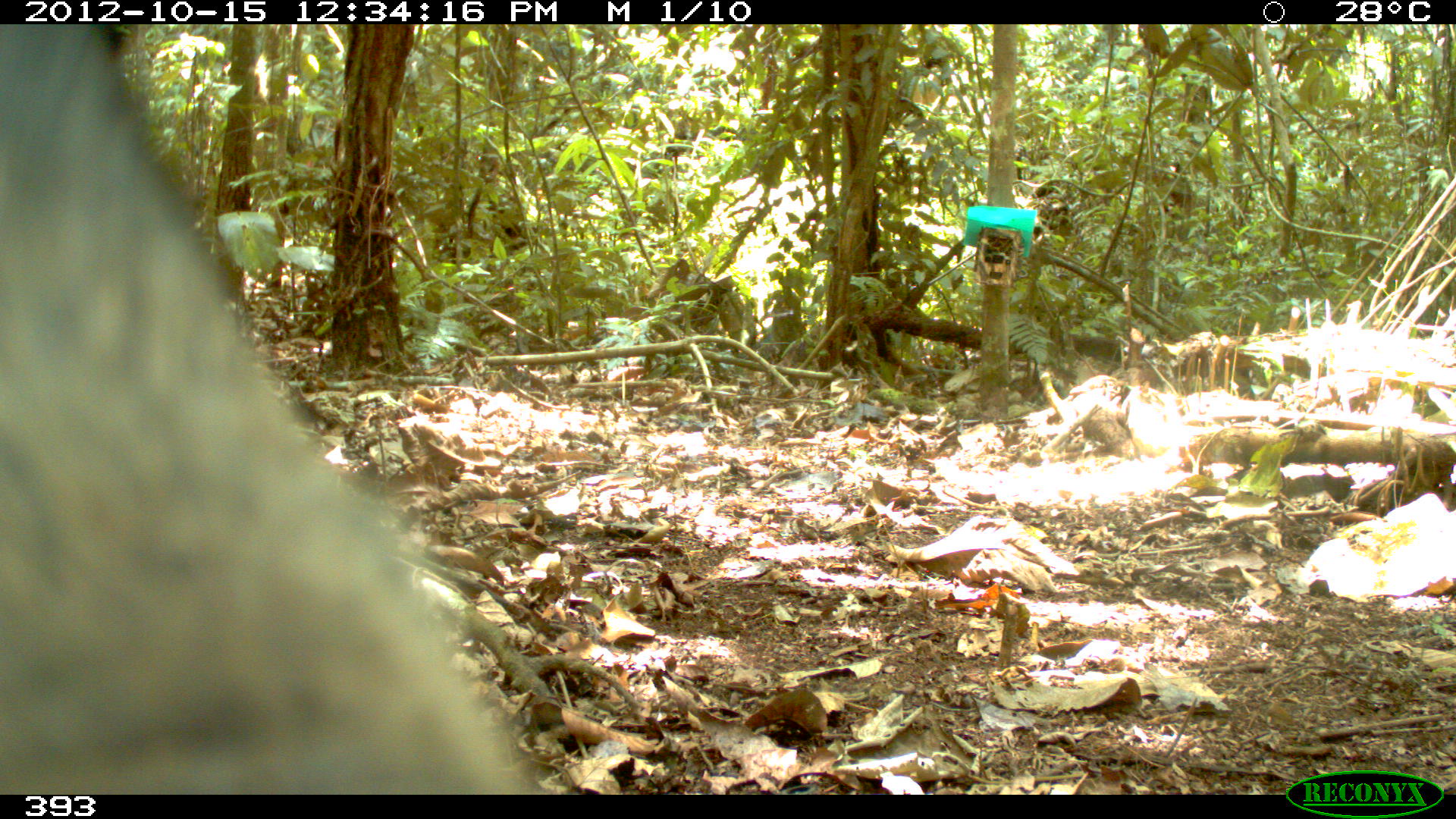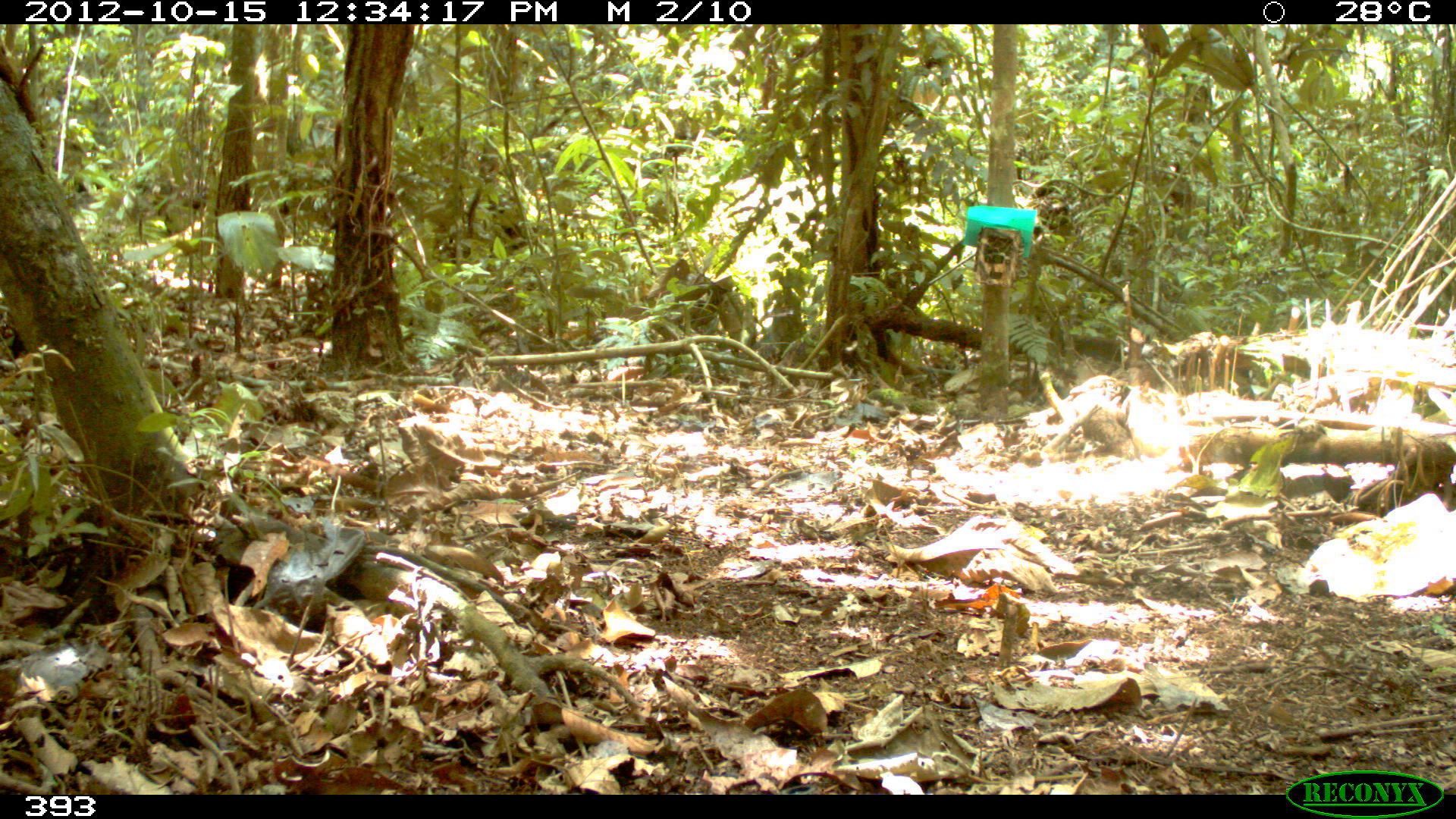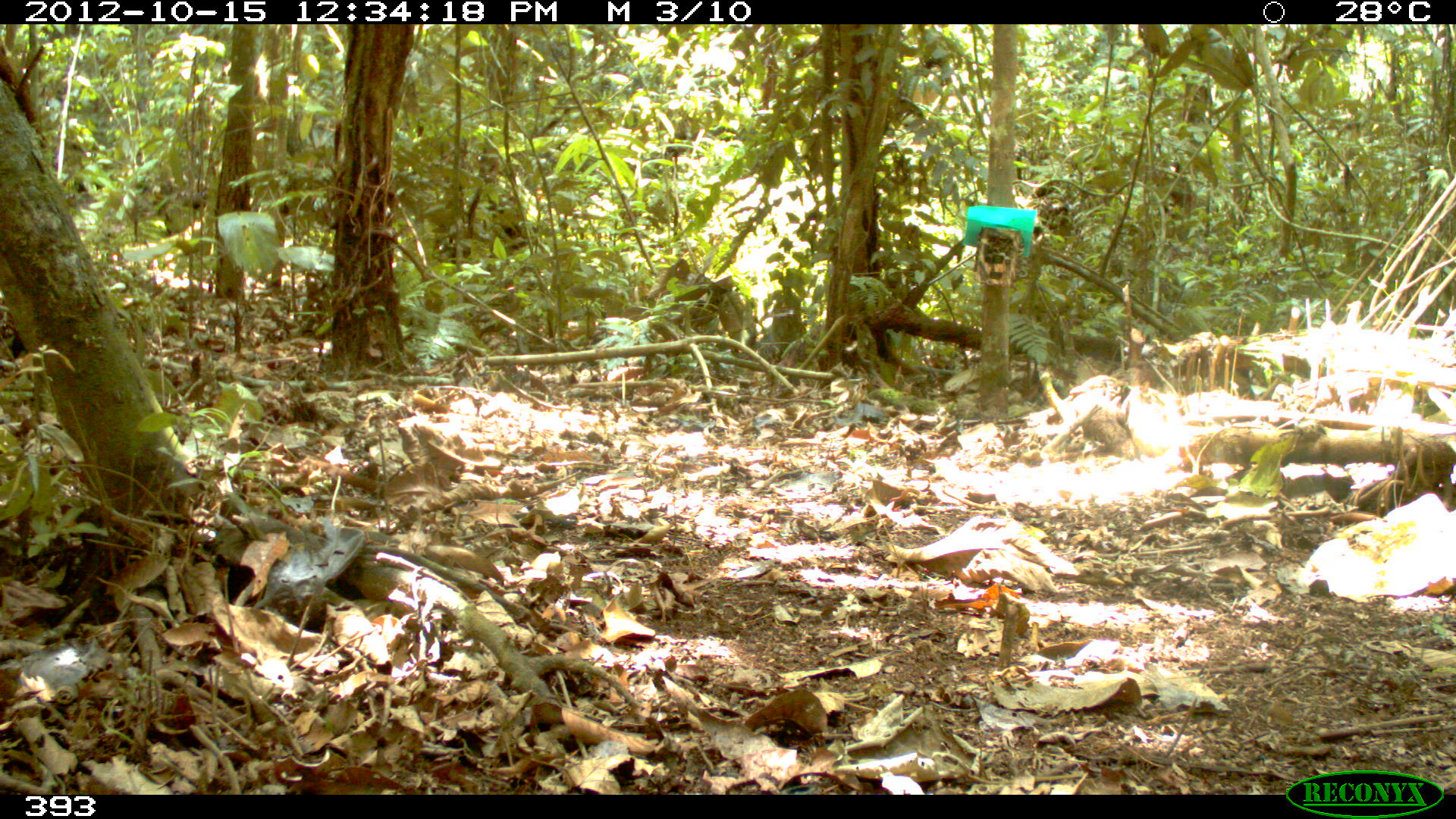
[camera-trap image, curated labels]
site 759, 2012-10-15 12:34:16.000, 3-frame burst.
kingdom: Animalia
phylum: Chordata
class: Mammalia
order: Artiodactyla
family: Tayassuidae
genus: Tayassu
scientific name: Tayassu pecari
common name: white-lipped peccary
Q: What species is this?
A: Tayassu pecari (white-lipped peccary).